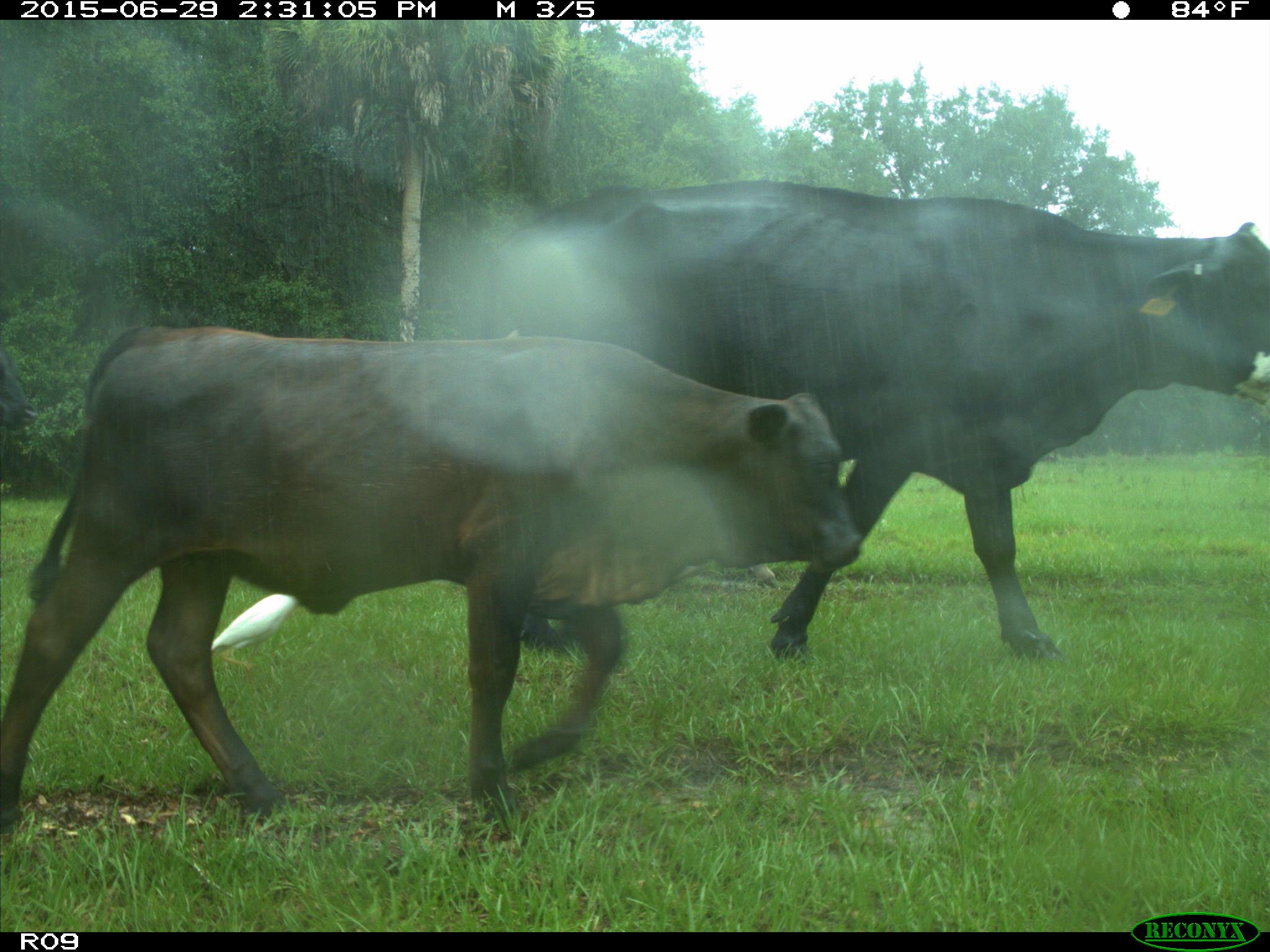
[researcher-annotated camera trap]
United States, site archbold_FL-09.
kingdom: Animalia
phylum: Chordata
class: Mammalia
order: Artiodactyla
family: Bovidae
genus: Bos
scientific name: Bos taurus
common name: domestic cow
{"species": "Bos taurus (domestic cow)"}